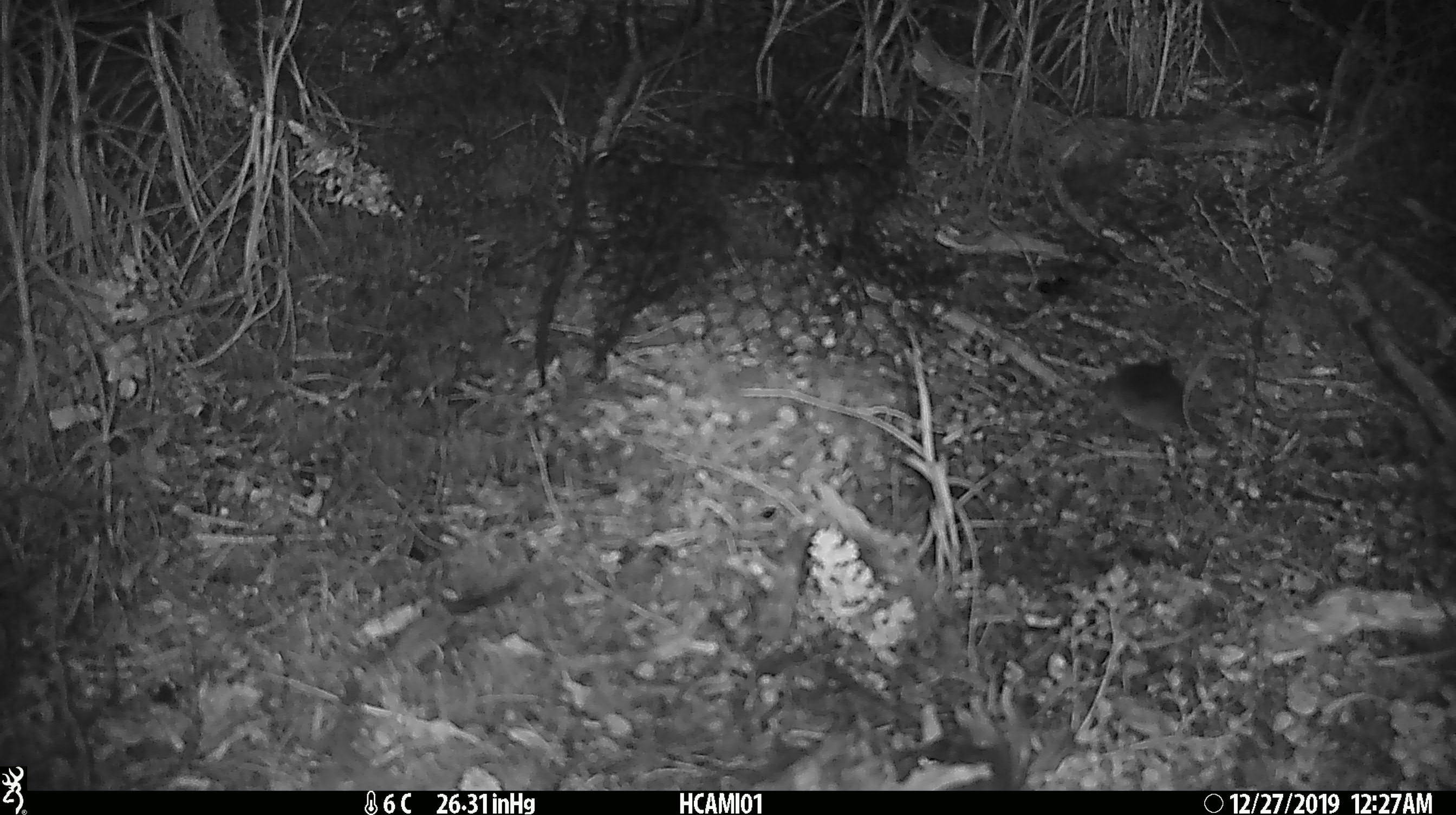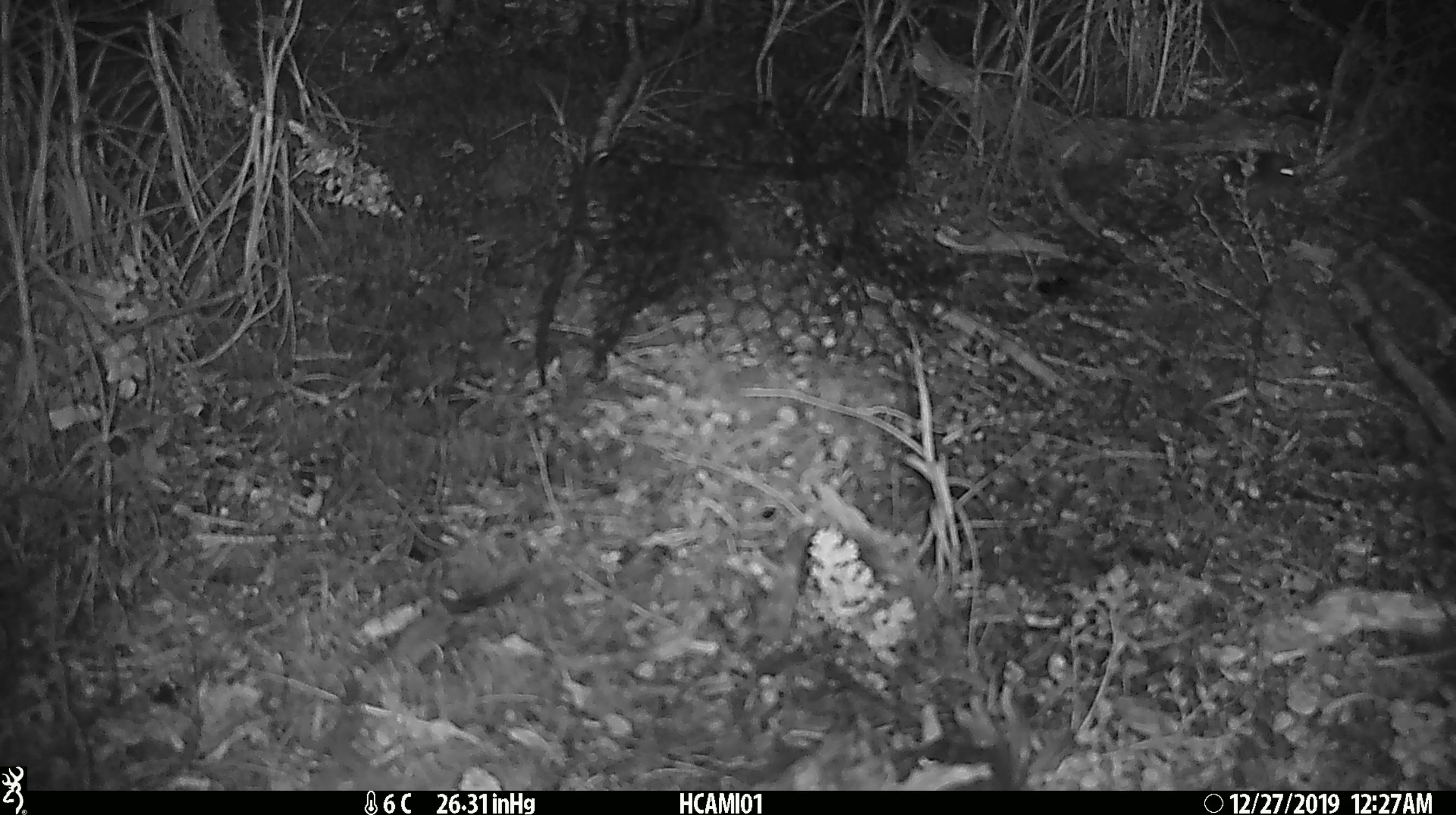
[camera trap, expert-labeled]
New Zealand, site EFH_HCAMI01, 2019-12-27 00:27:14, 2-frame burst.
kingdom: Animalia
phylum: Chordata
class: Mammalia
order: Rodentia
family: Muridae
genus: Mus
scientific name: Mus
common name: mouse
Mouse (Mus).